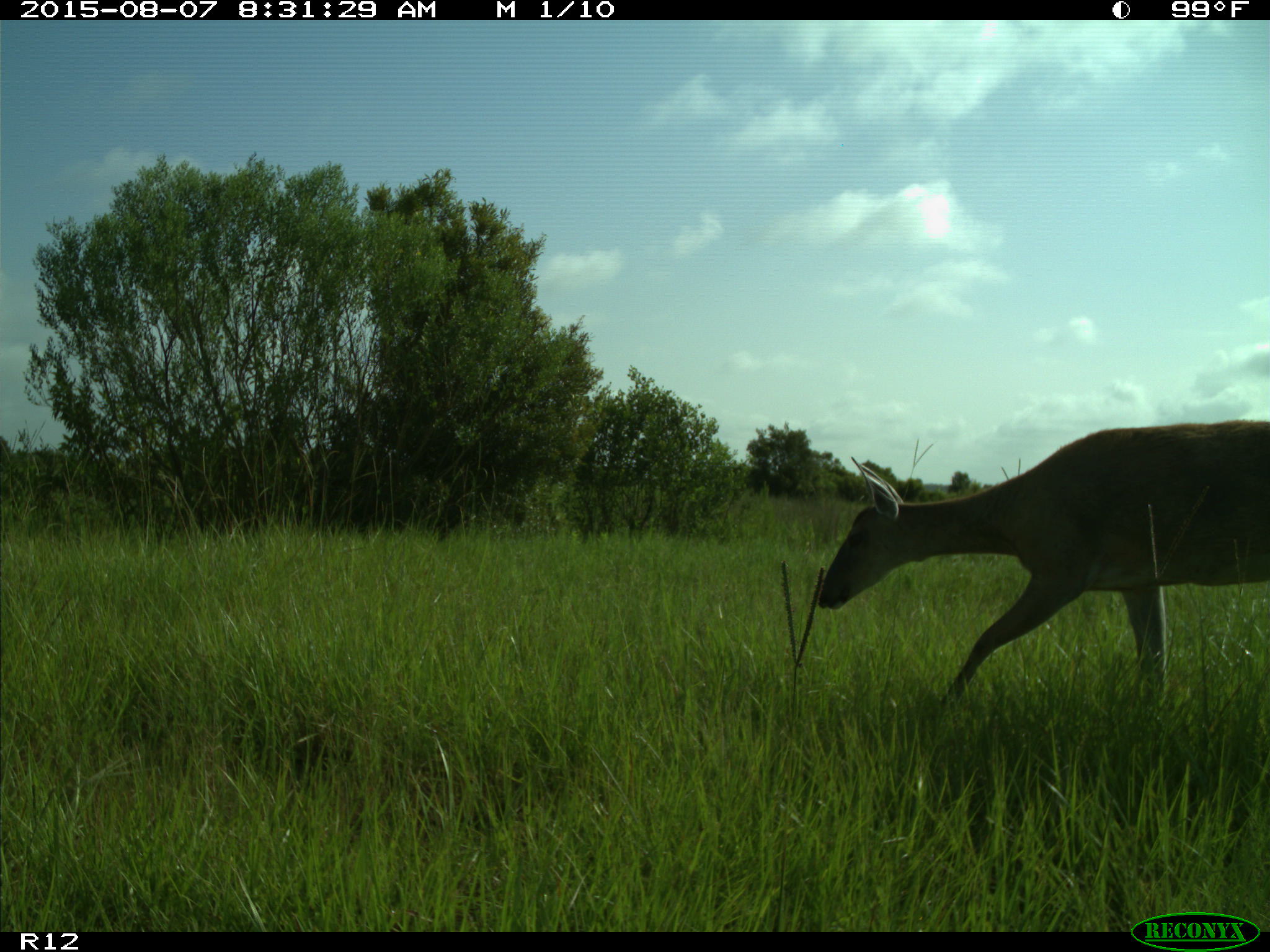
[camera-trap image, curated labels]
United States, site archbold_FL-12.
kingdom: Animalia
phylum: Chordata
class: Mammalia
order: Artiodactyla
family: Cervidae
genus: Odocoileus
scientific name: Odocoileus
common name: deer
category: unidentified deer